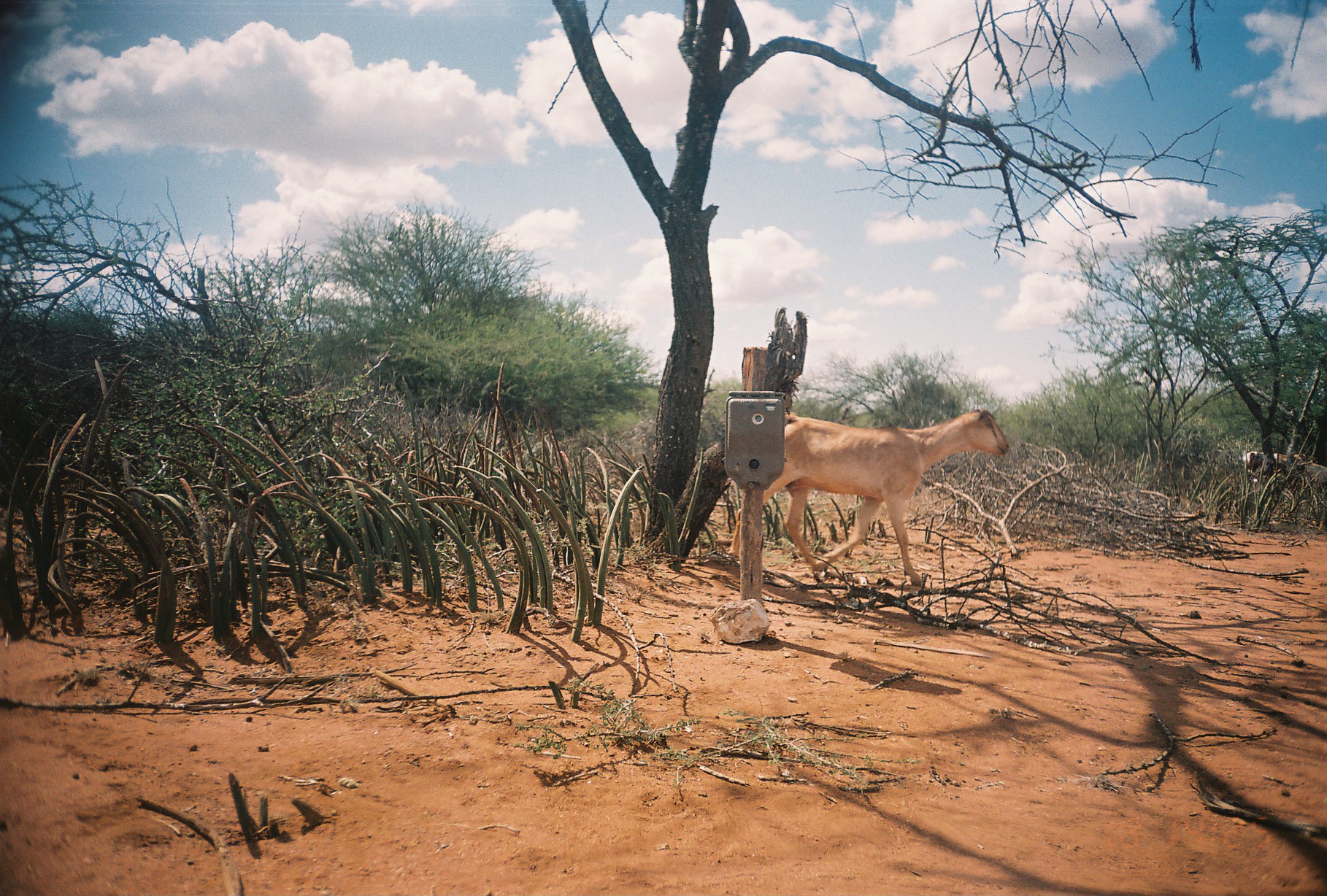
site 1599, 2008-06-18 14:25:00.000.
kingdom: Animalia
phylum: Chordata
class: Mammalia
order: Artiodactyla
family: Bovidae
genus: Capra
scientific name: Capra aegagrus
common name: wild goat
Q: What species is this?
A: Capra aegagrus (wild goat).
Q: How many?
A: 3.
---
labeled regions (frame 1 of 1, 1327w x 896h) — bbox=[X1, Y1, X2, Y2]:
capra aegagrus: bbox=[728, 408, 1010, 586]; bbox=[1242, 450, 1306, 484]; bbox=[1304, 460, 1327, 486]